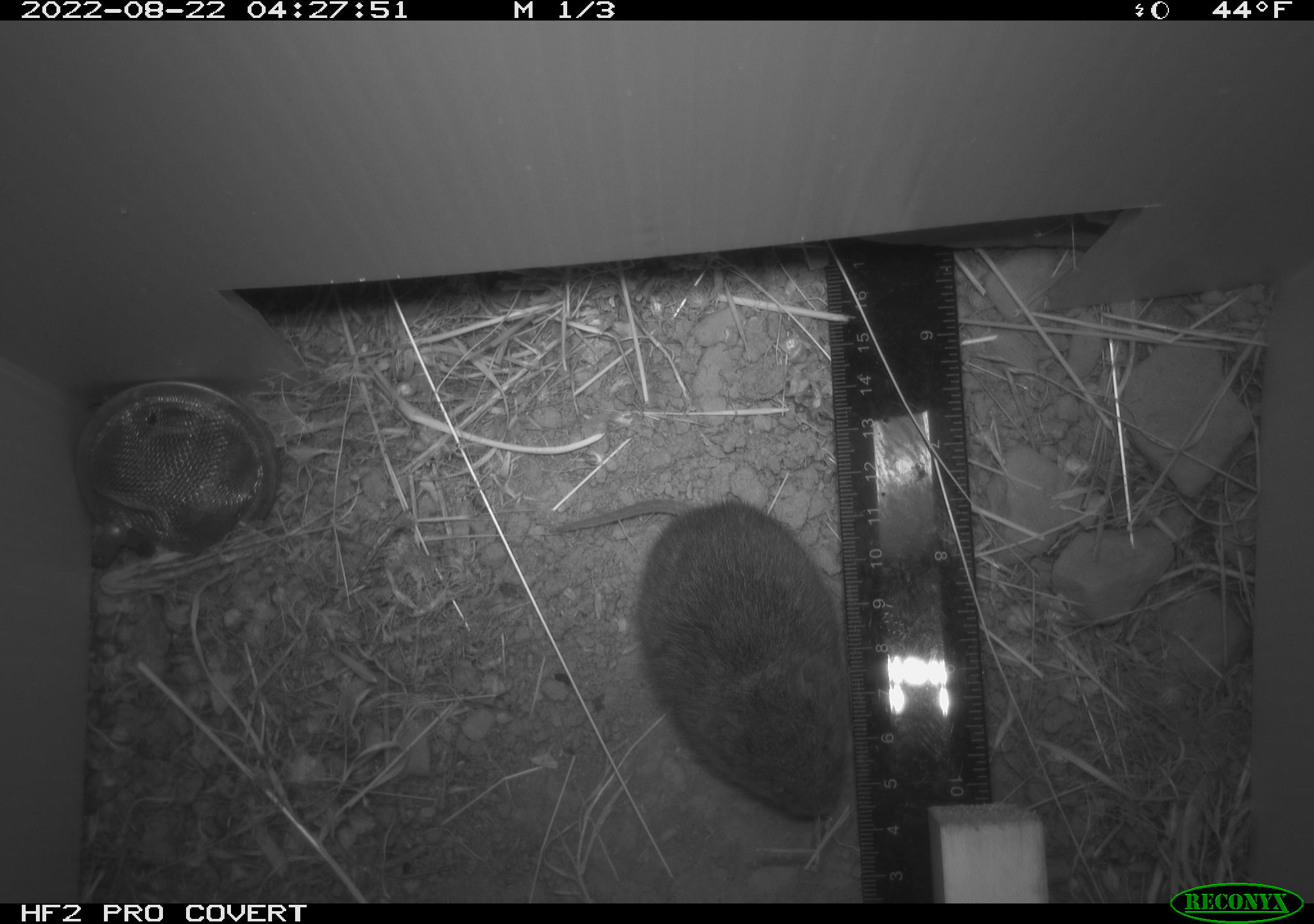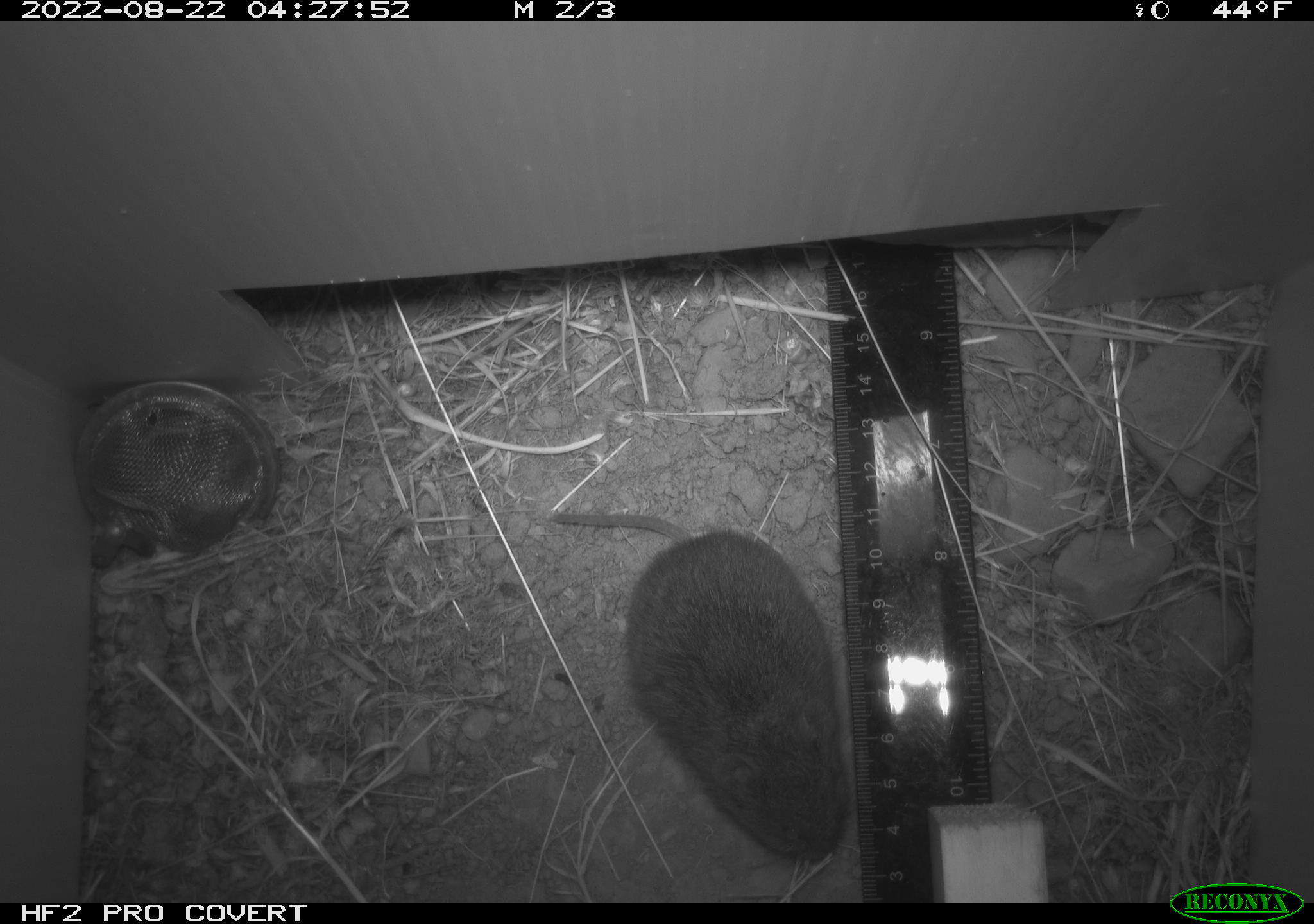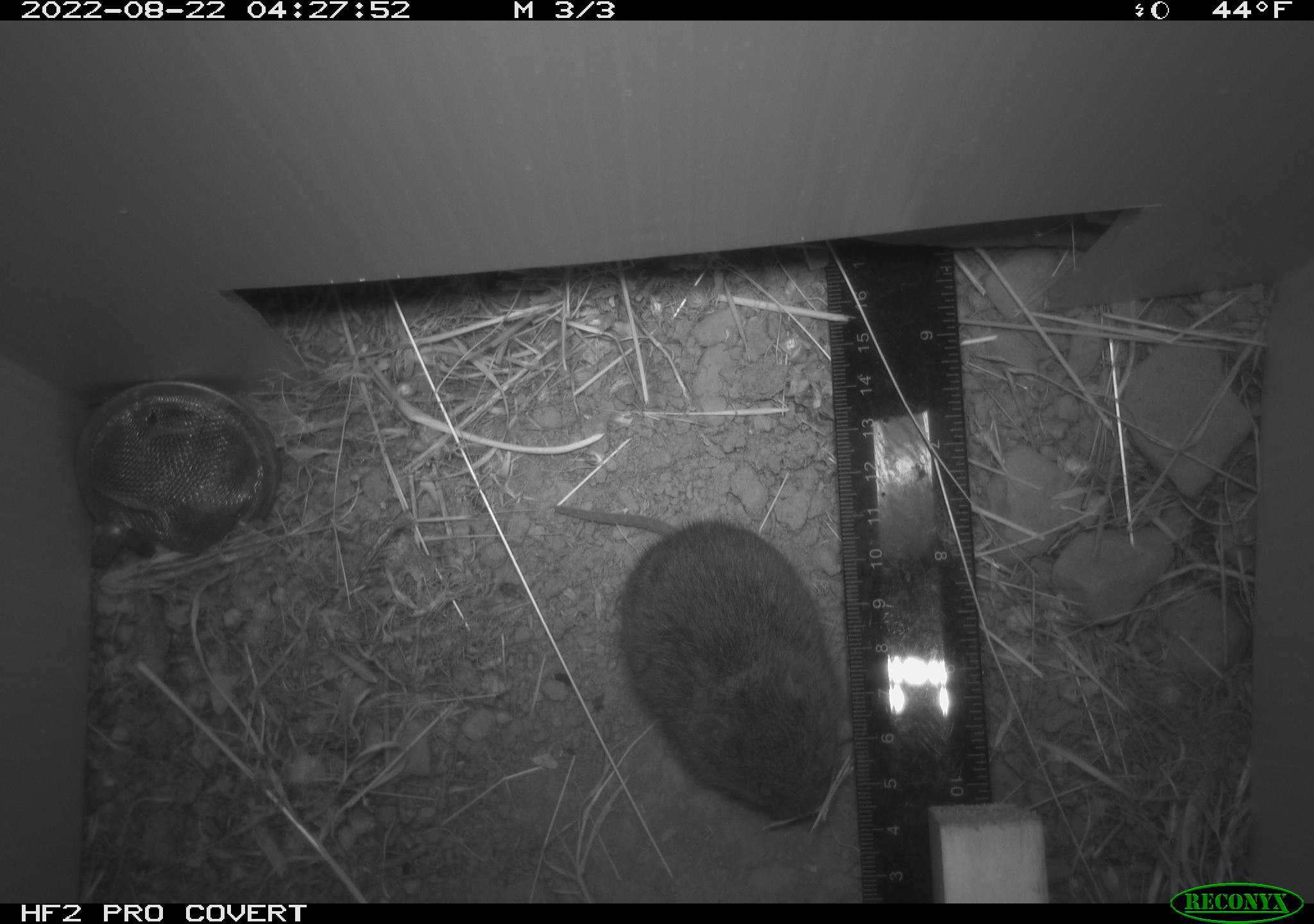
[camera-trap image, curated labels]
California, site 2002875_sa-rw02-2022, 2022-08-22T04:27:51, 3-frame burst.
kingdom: Animalia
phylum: Chordata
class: Mammalia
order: Rodentia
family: Cricetidae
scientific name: Arvicolinae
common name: voles, lemmings, and muskrats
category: arvicolinae subfamily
Arvicolinae subfamily (voles, lemmings, and muskrats) (Arvicolinae).